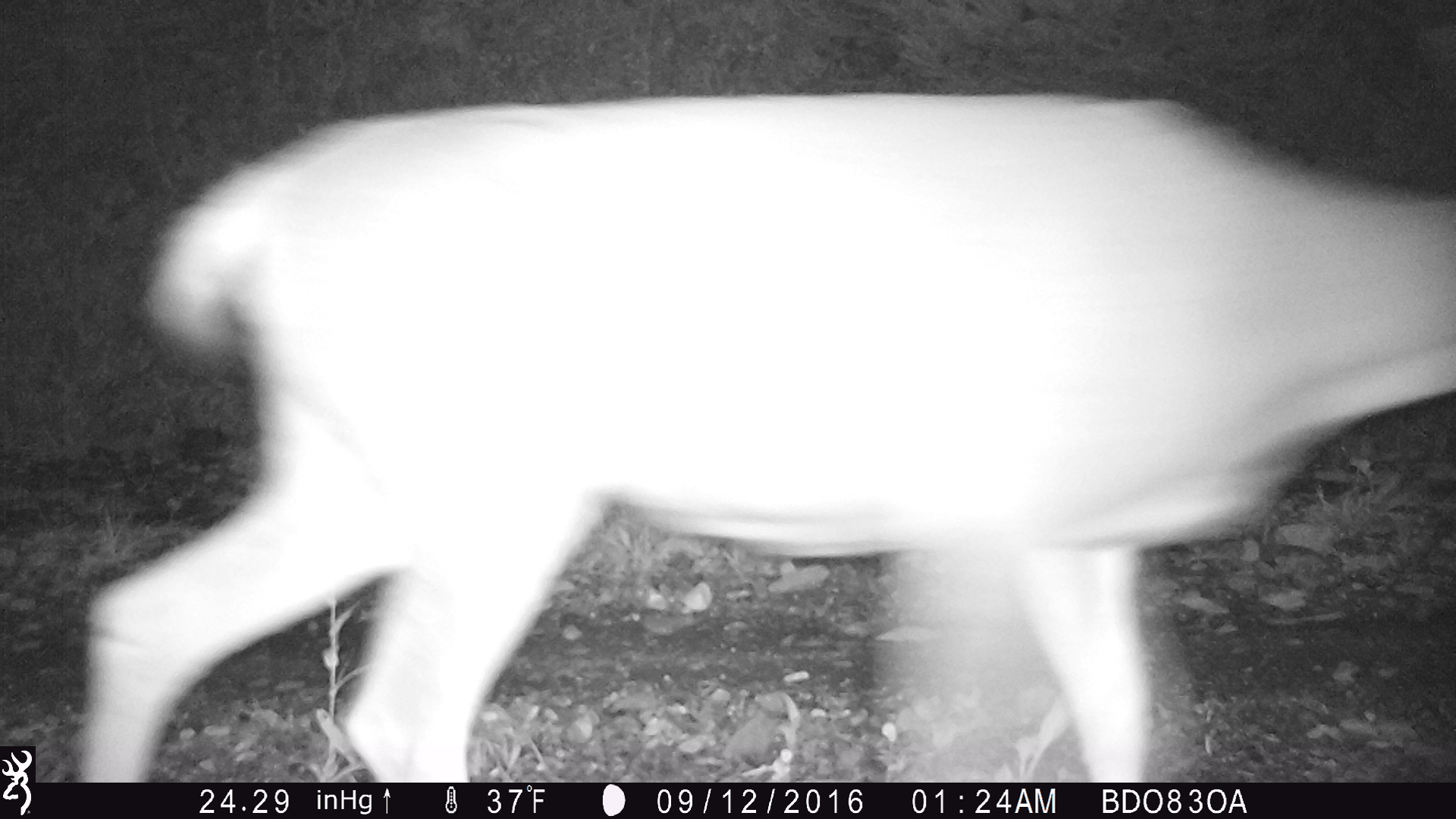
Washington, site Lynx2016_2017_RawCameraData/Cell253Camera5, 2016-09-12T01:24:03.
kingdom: Animalia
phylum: Chordata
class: Mammalia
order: Artiodactyla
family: Cervidae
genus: Odocoileus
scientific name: Odocoileus hemionus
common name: mule deer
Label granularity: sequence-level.